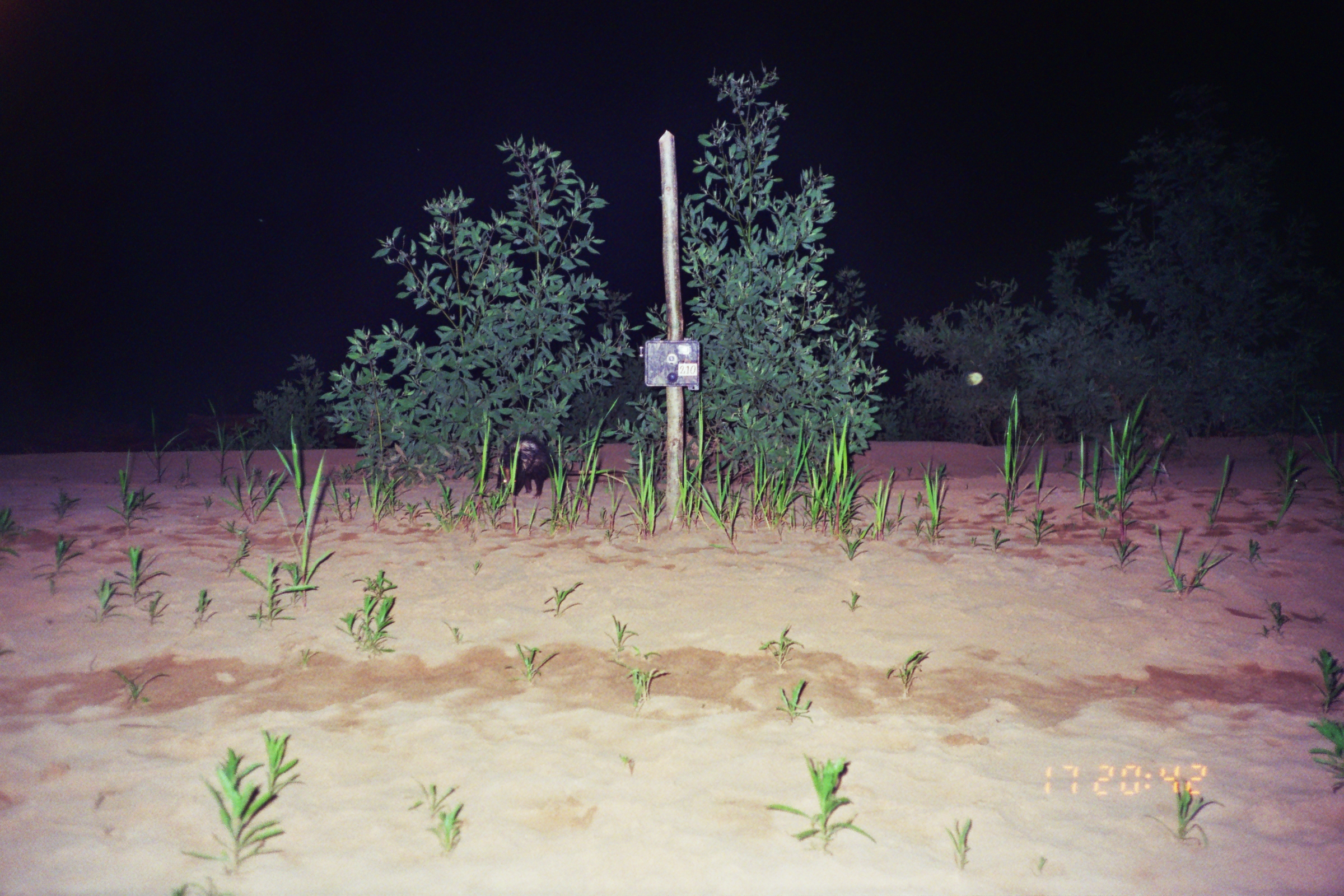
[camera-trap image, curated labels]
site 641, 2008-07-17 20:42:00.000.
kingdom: Animalia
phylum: Chordata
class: Mammalia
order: Didelphimorphia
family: Didelphidae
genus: Didelphis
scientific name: Didelphis marsupialis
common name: southern opossum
Didelphis marsupialis (southern opossum).